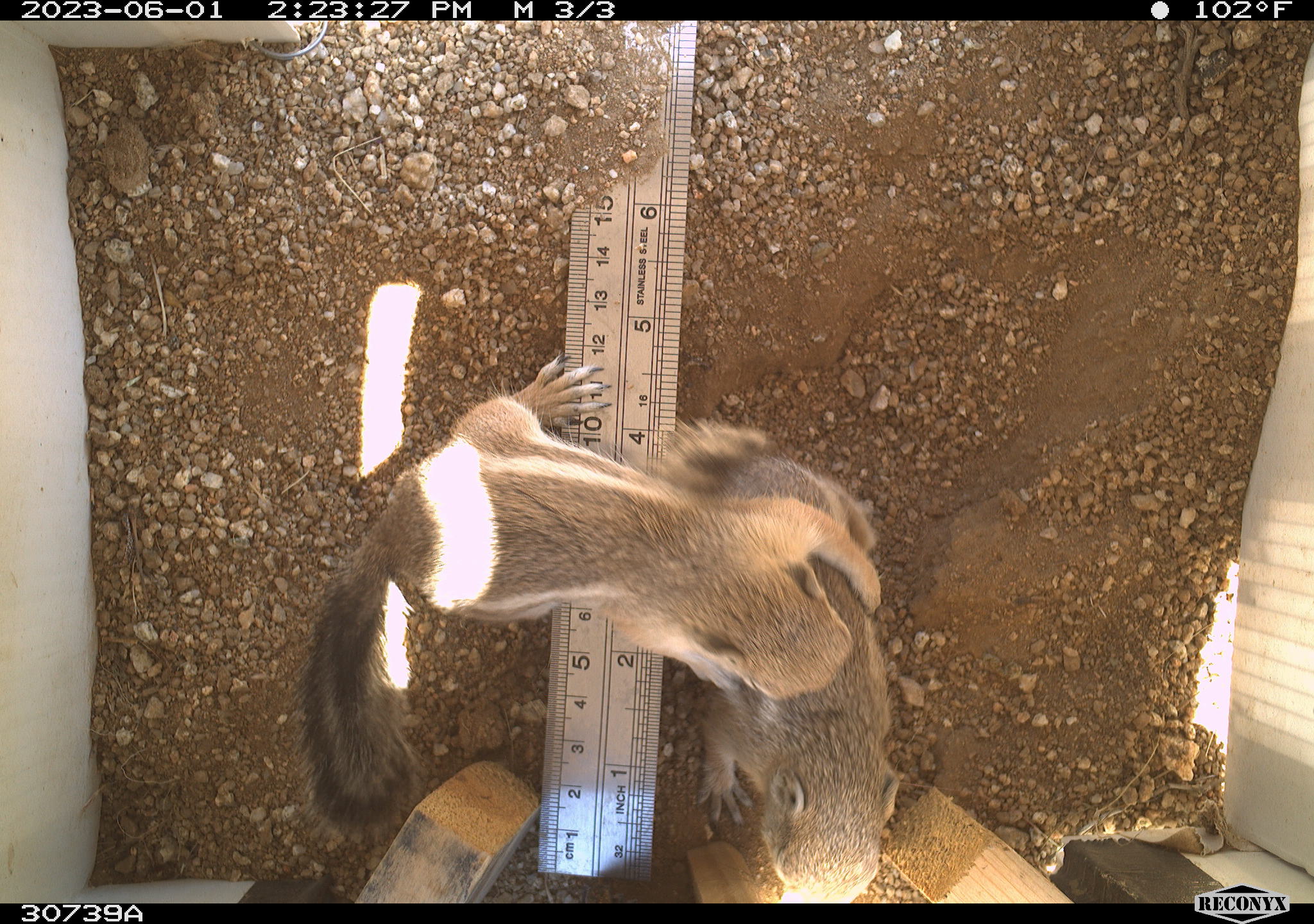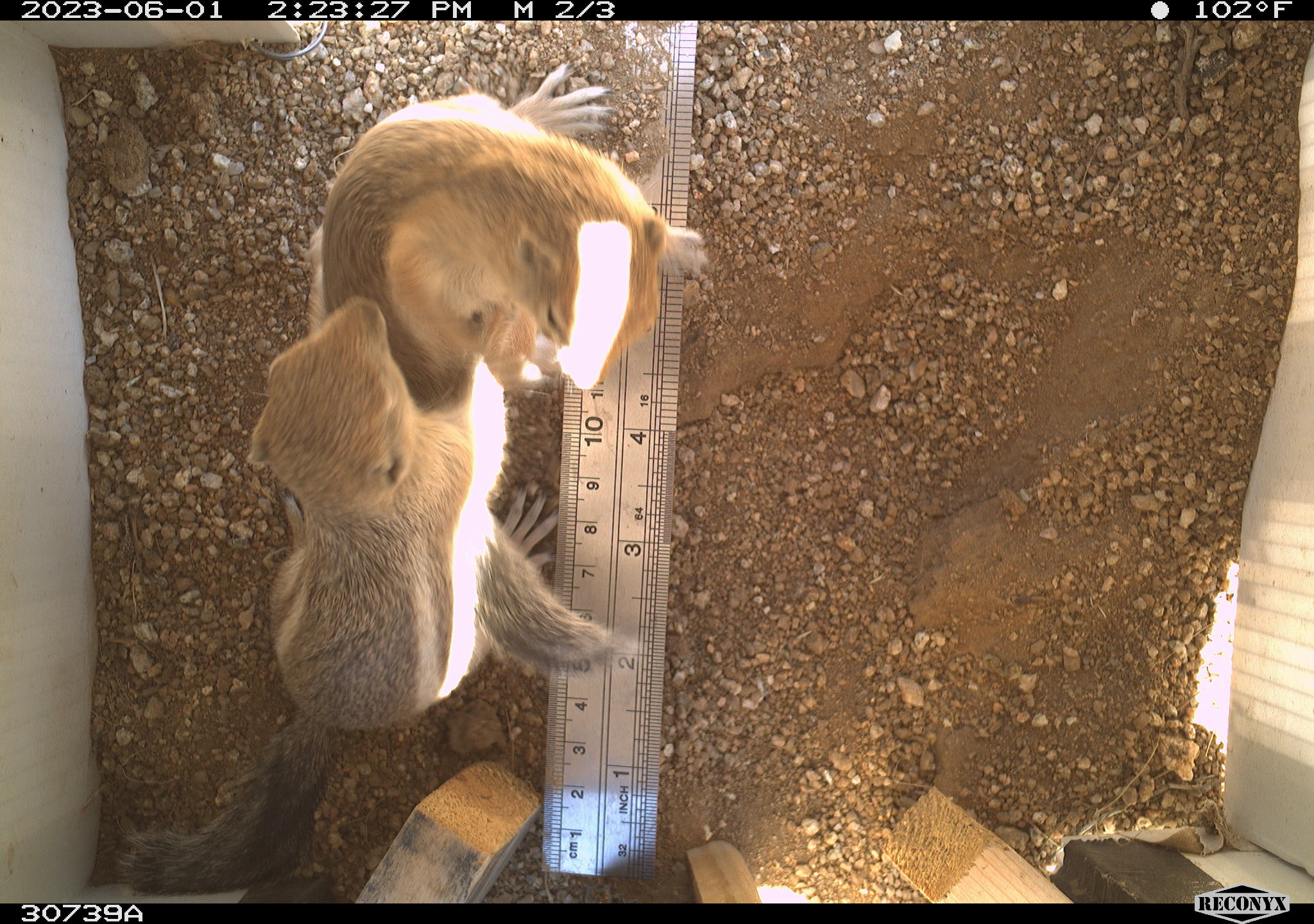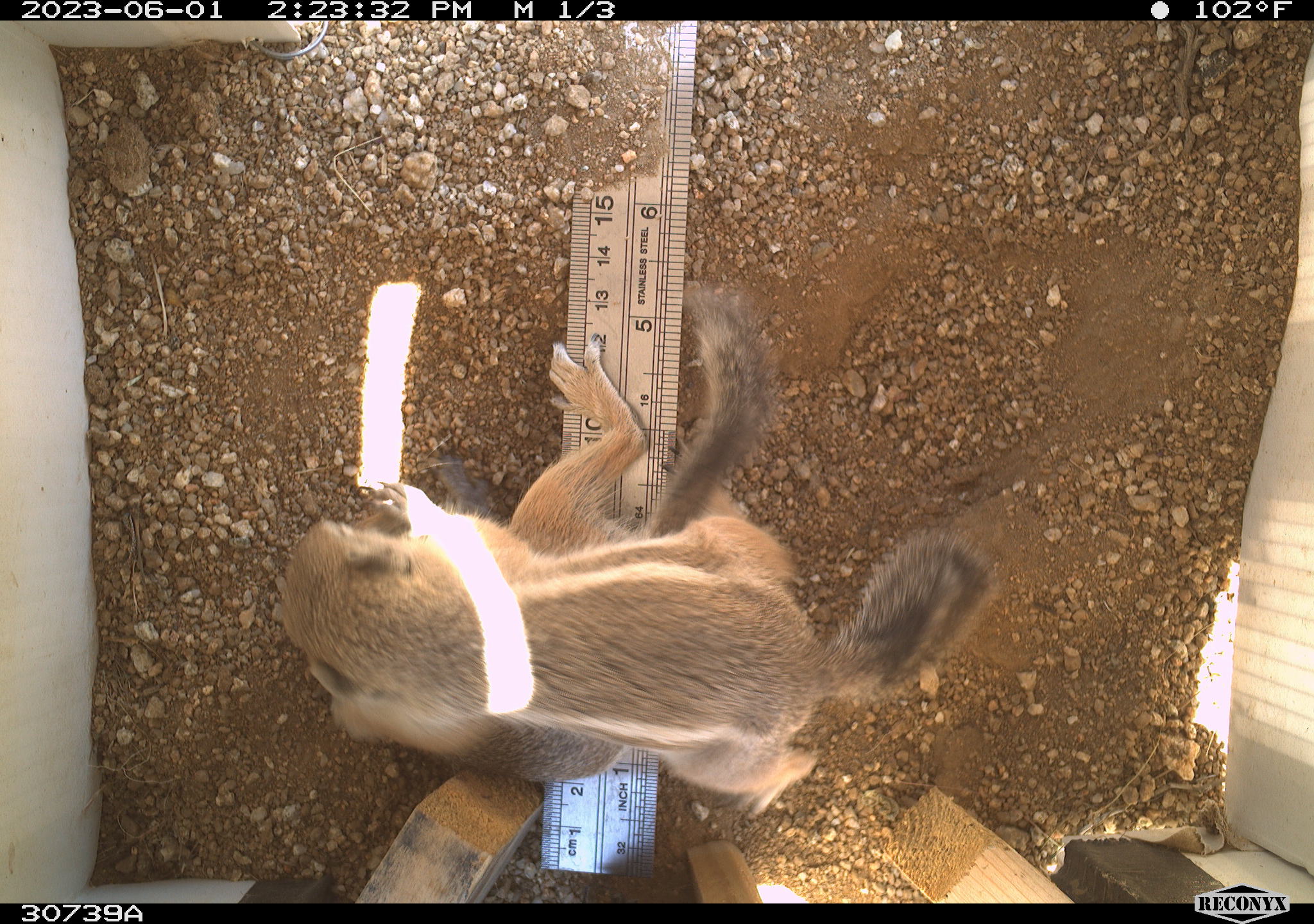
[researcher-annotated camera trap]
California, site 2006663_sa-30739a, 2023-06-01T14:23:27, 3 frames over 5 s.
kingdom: Animalia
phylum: Chordata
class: Mammalia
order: Rodentia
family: Sciuridae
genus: Ammospermophilus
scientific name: Ammospermophilus leucurus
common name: white-tailed antelope squirrel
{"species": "white-tailed antelope squirrel (Ammospermophilus leucurus)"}